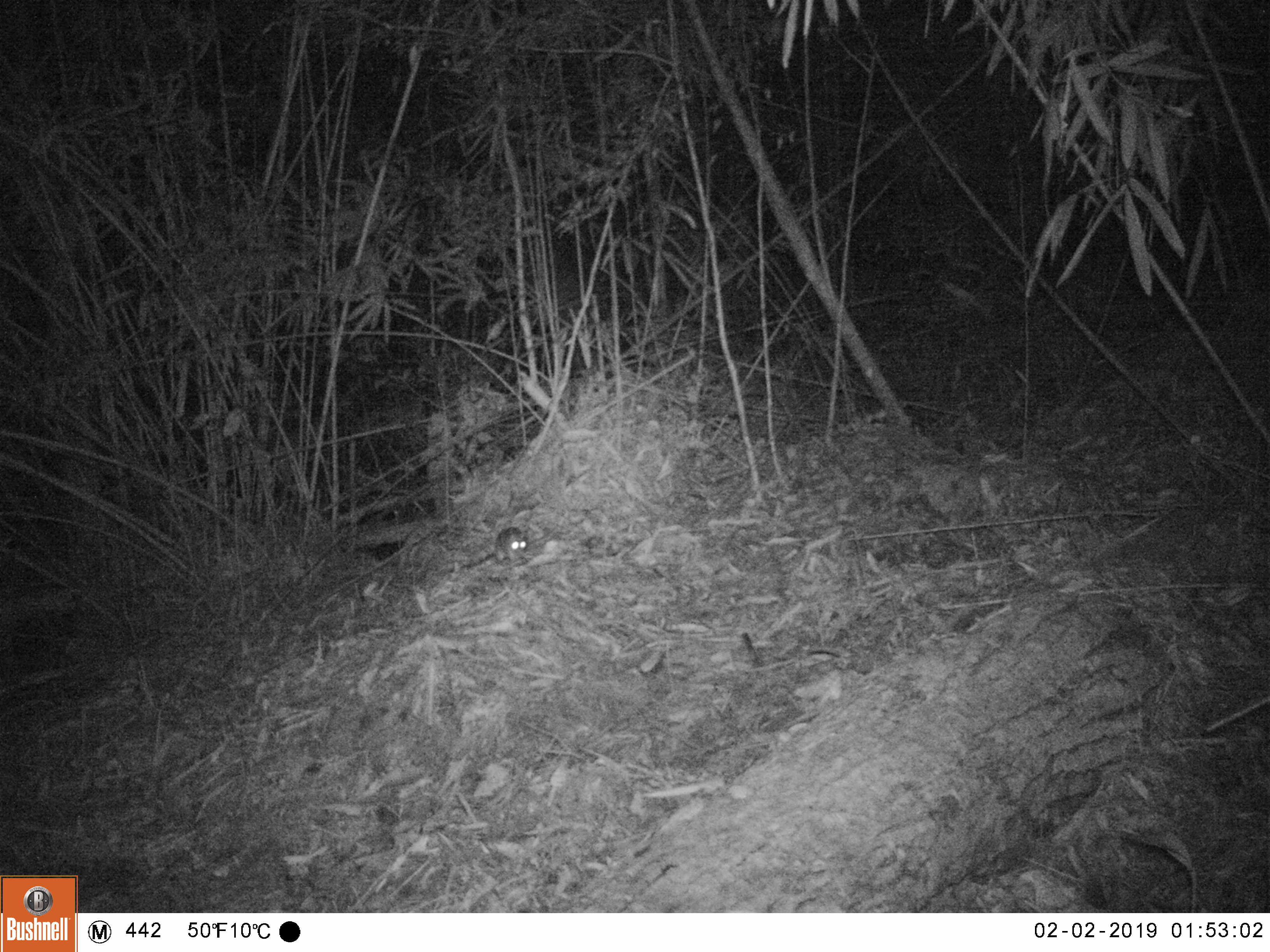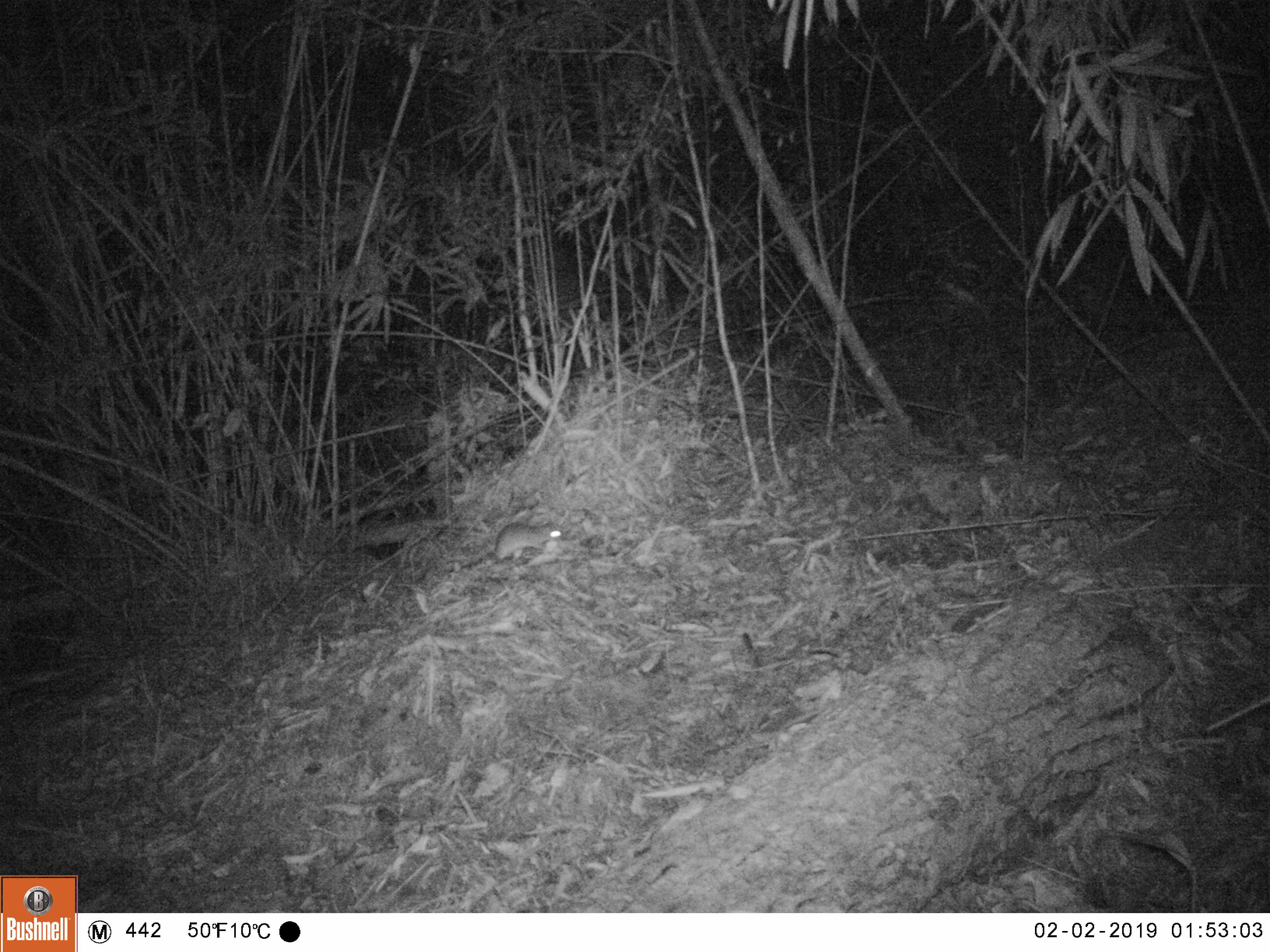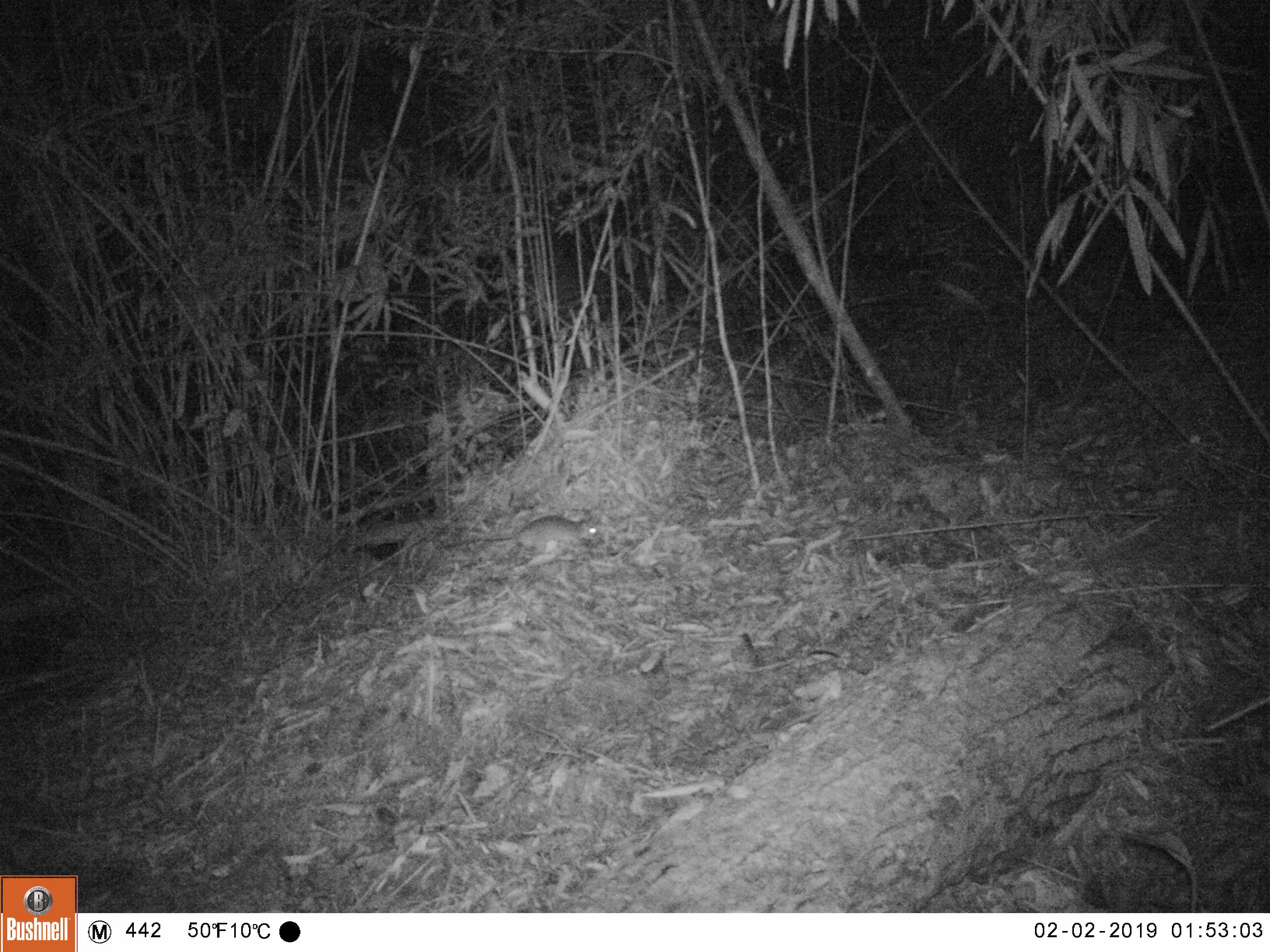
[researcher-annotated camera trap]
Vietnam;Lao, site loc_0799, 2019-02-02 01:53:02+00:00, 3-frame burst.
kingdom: Animalia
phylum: Chordata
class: Mammalia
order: Rodentia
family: Muridae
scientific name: Muridae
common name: old-world mice and rats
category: unidentified murid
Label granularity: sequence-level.